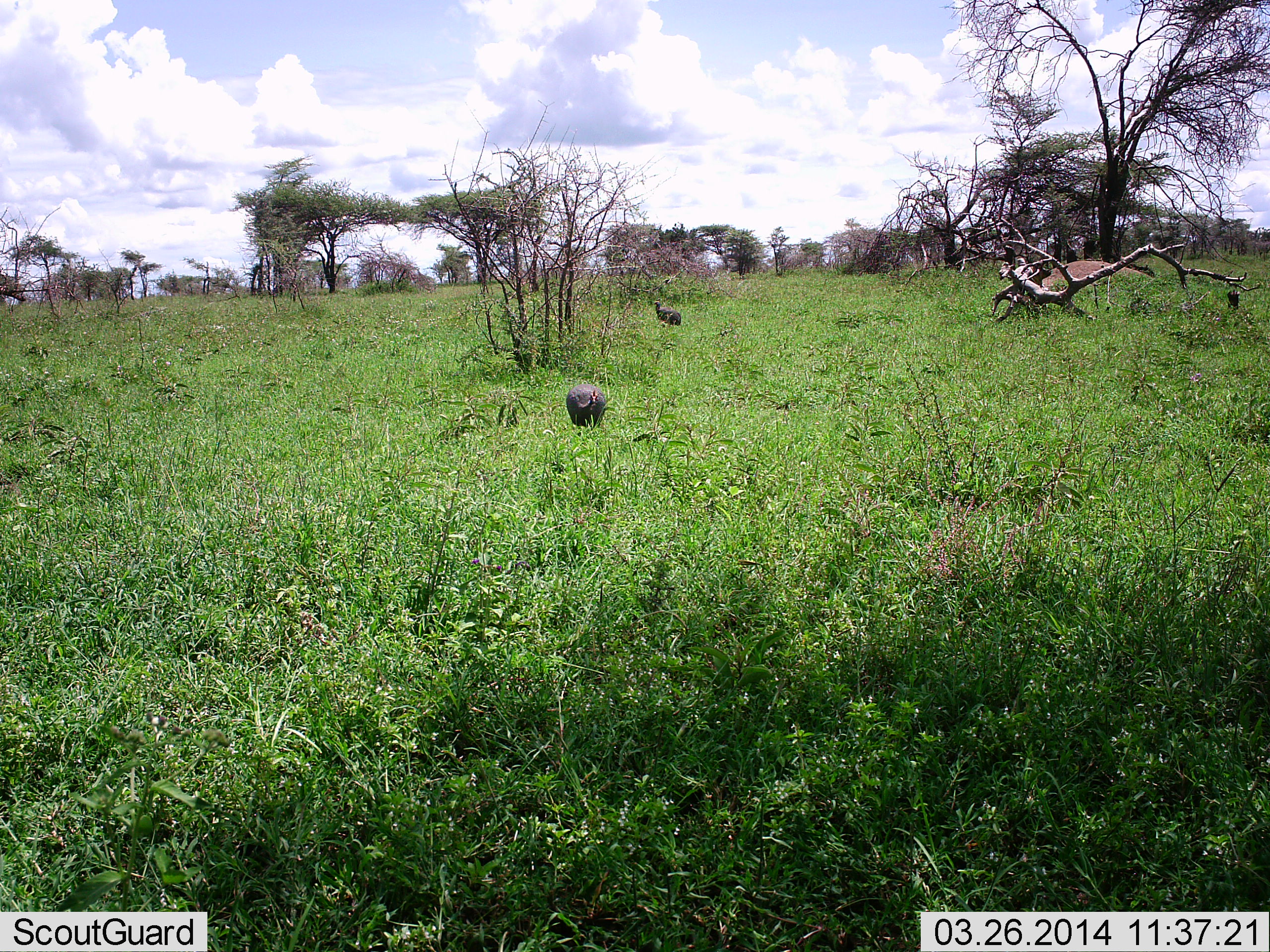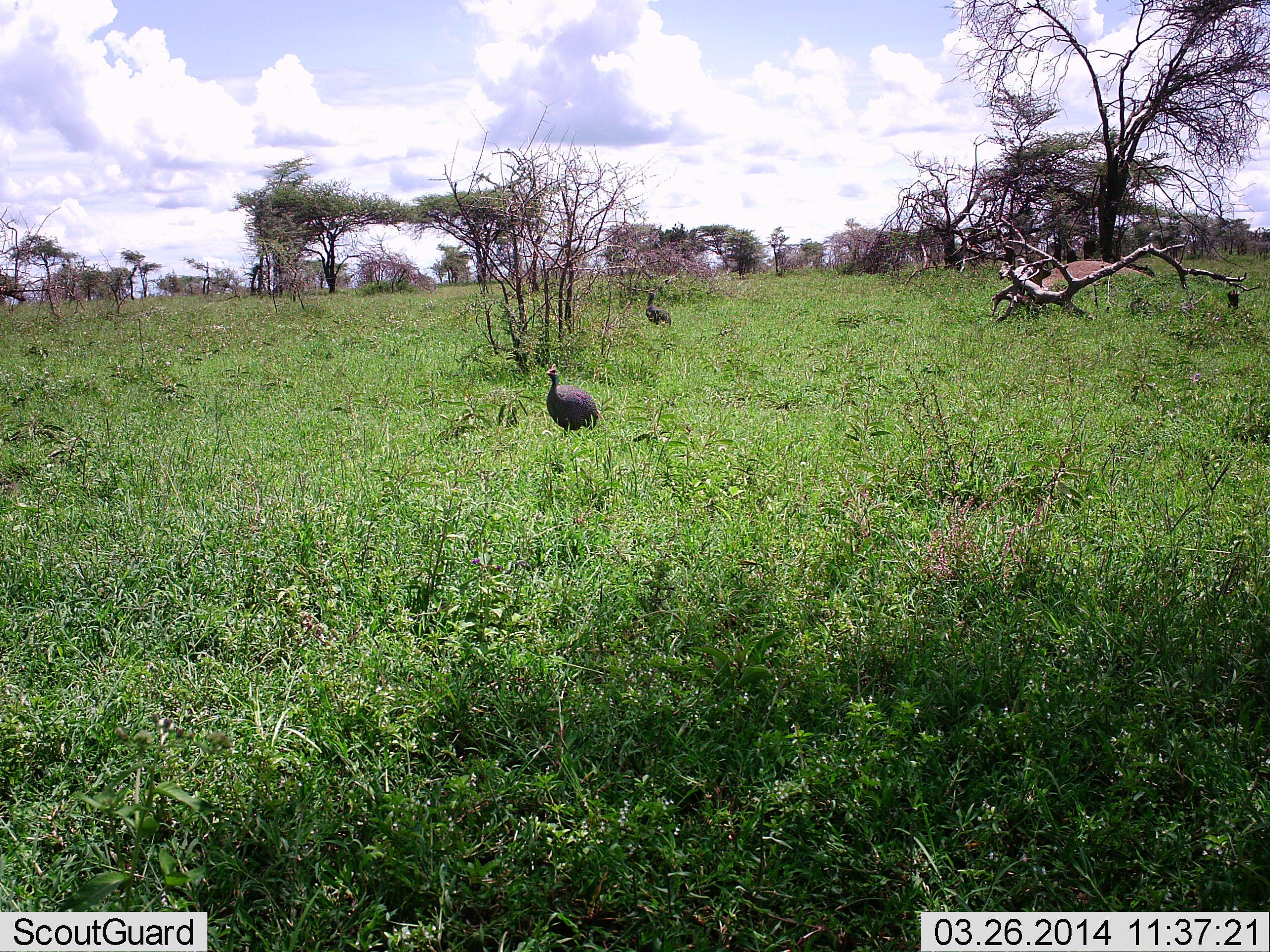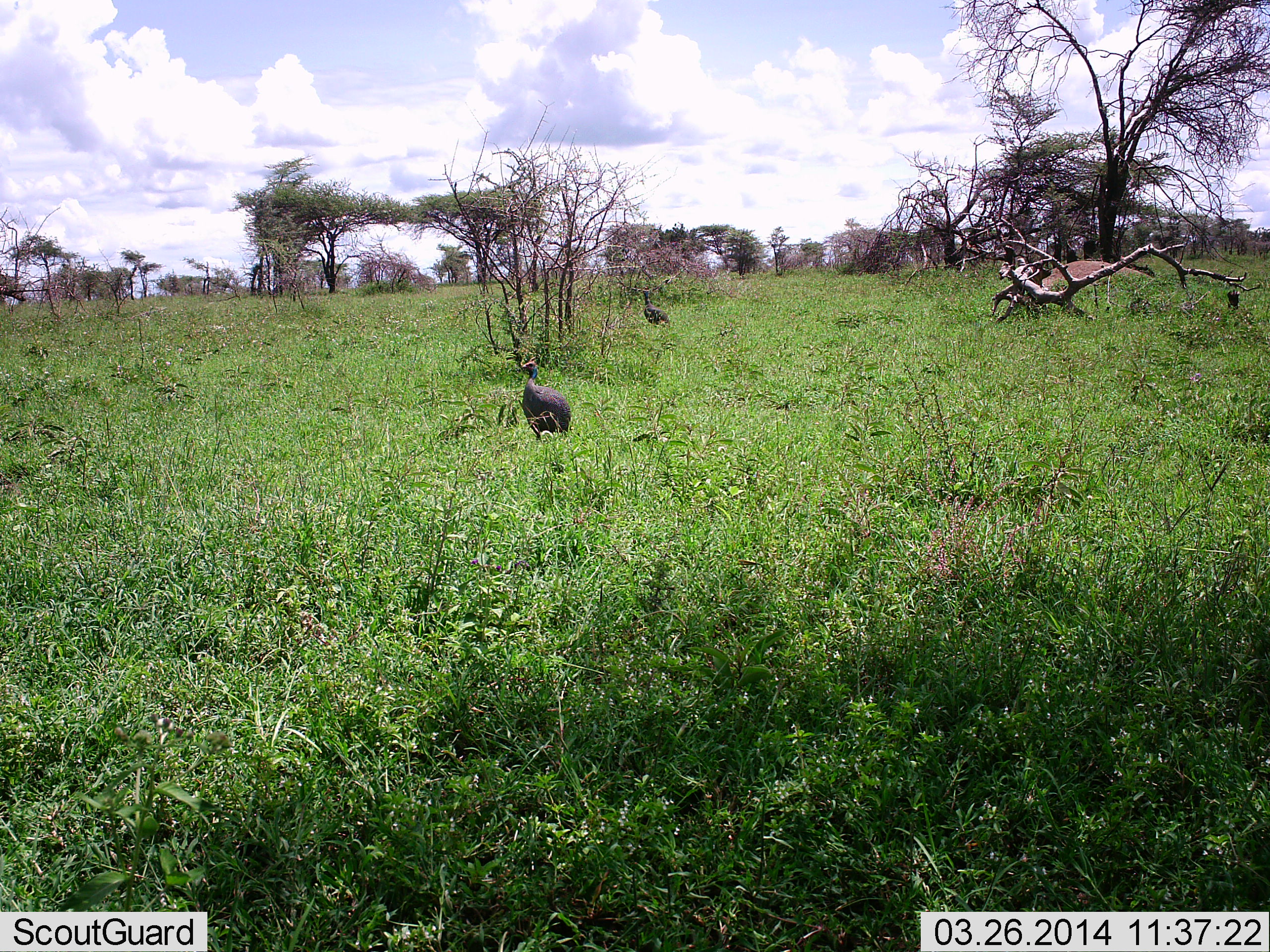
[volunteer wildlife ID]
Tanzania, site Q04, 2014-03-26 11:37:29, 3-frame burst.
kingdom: Animalia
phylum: Chordata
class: Aves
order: Galliformes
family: Numididae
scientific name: Numididae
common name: guinea fowl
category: guineafowl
Guineafowl (guinea fowl) (Numididae), count 2. Behavior (volunteer vote fractions): standing 30%, resting 0%, moving 70%, interacting 0%. Young present (vote fraction): 0%. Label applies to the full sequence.